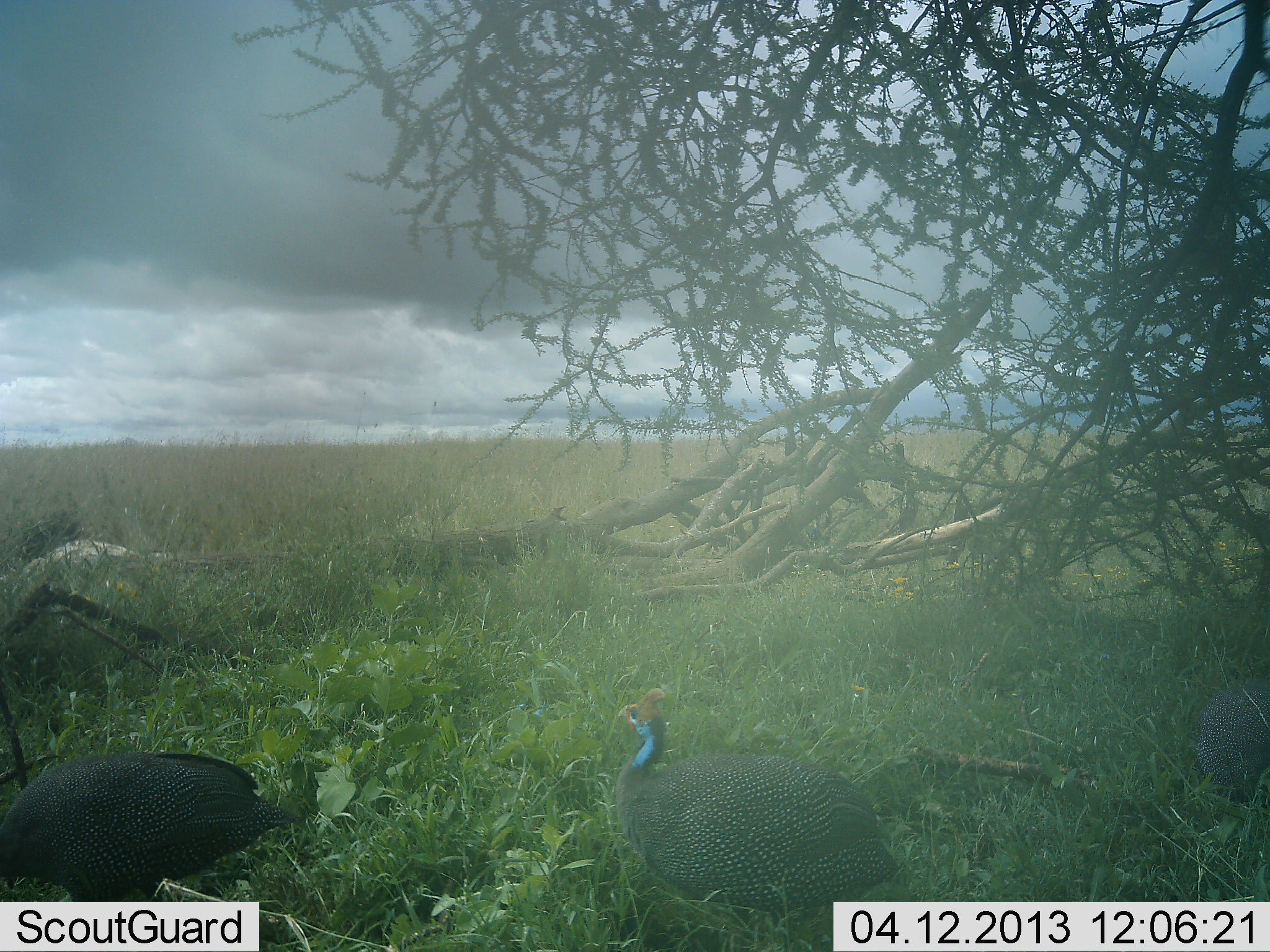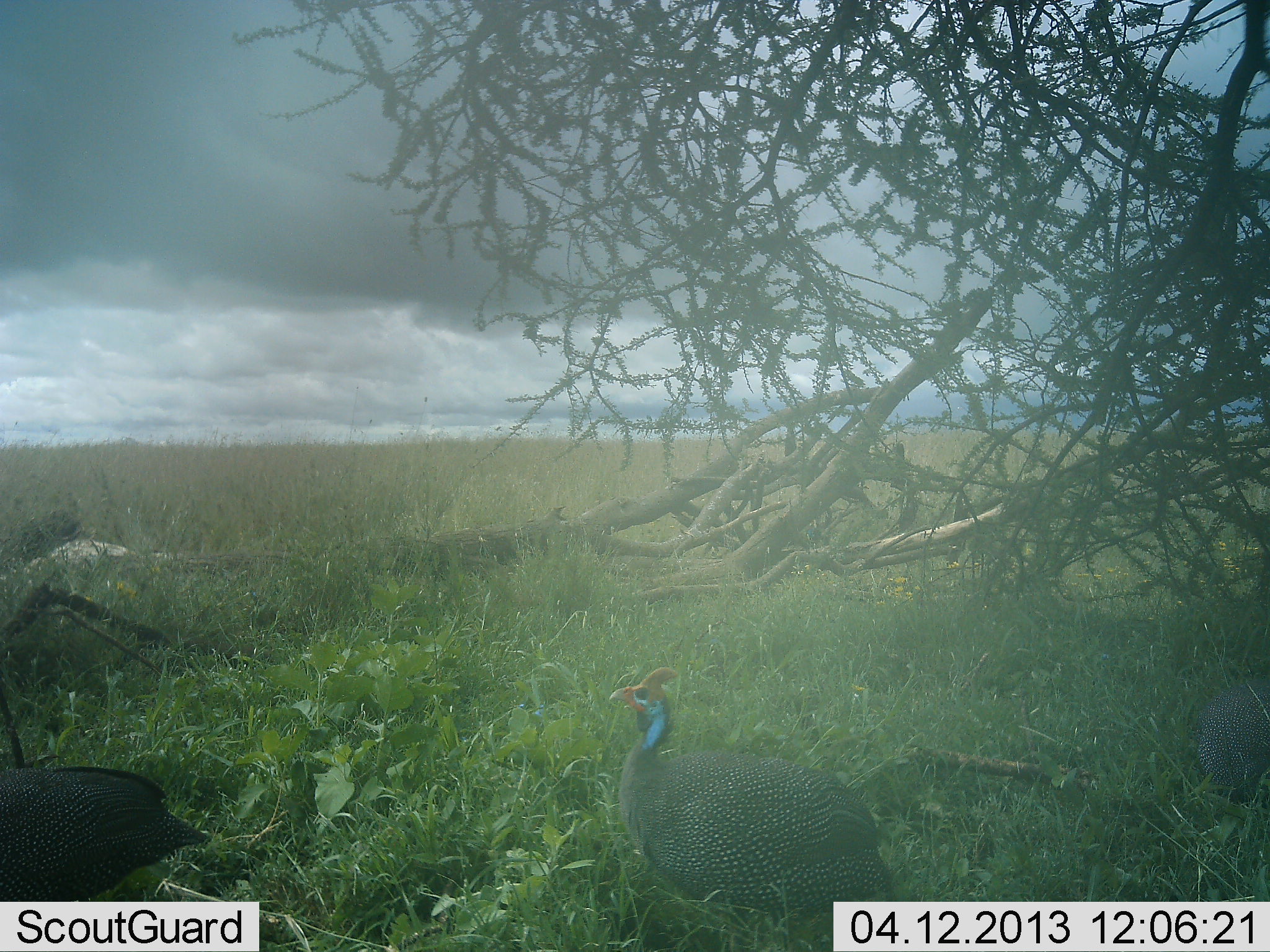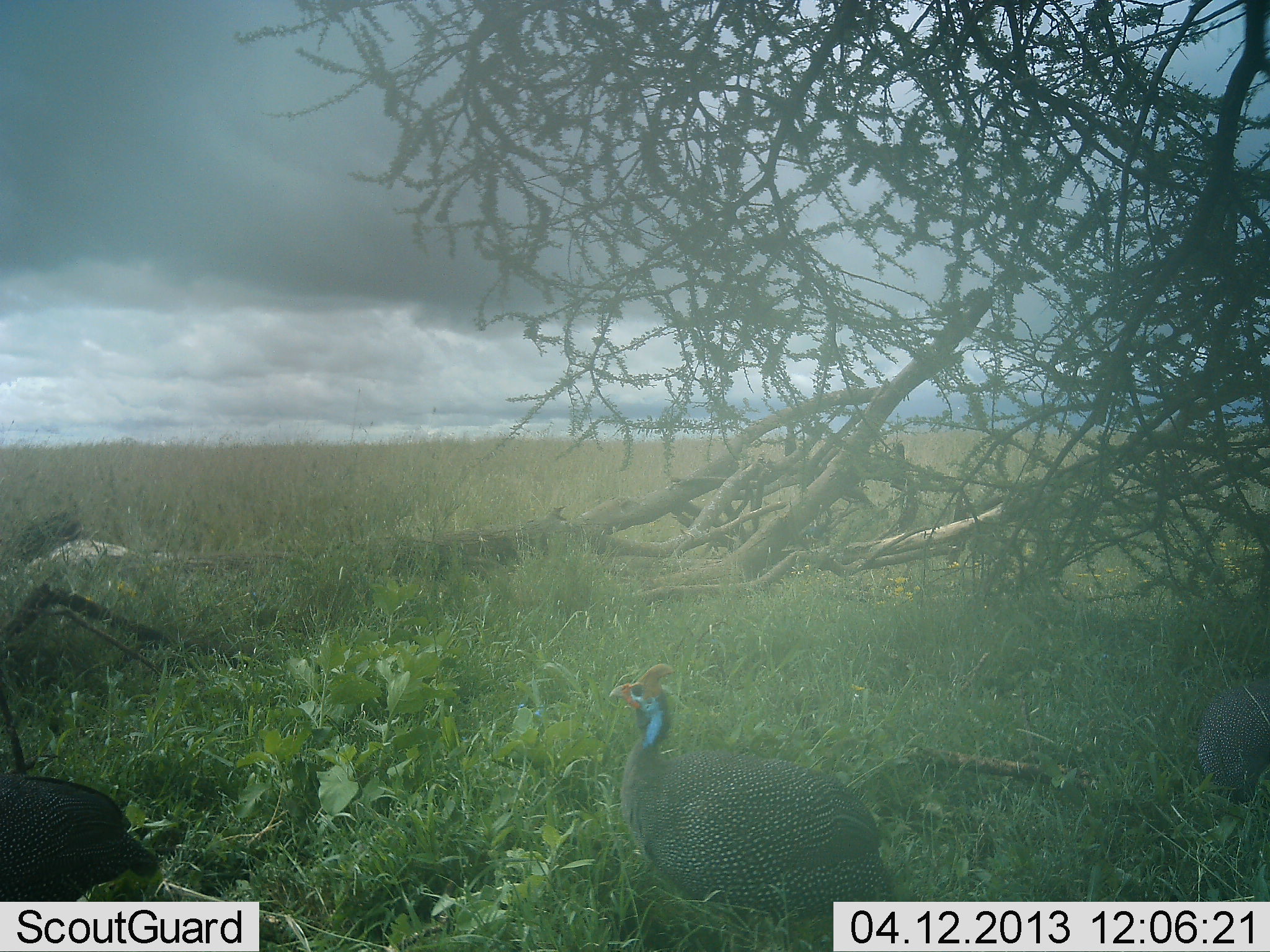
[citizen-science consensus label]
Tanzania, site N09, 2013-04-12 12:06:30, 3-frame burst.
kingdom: Animalia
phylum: Chordata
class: Aves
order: Galliformes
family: Numididae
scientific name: Numididae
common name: guinea fowl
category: guineafowl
Guineafowl (guinea fowl) (Numididae), count 3. Behavior (volunteer vote fractions): standing 73%, resting 0%, moving 58%, interacting 4%. Young present (vote fraction): 0%. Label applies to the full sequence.